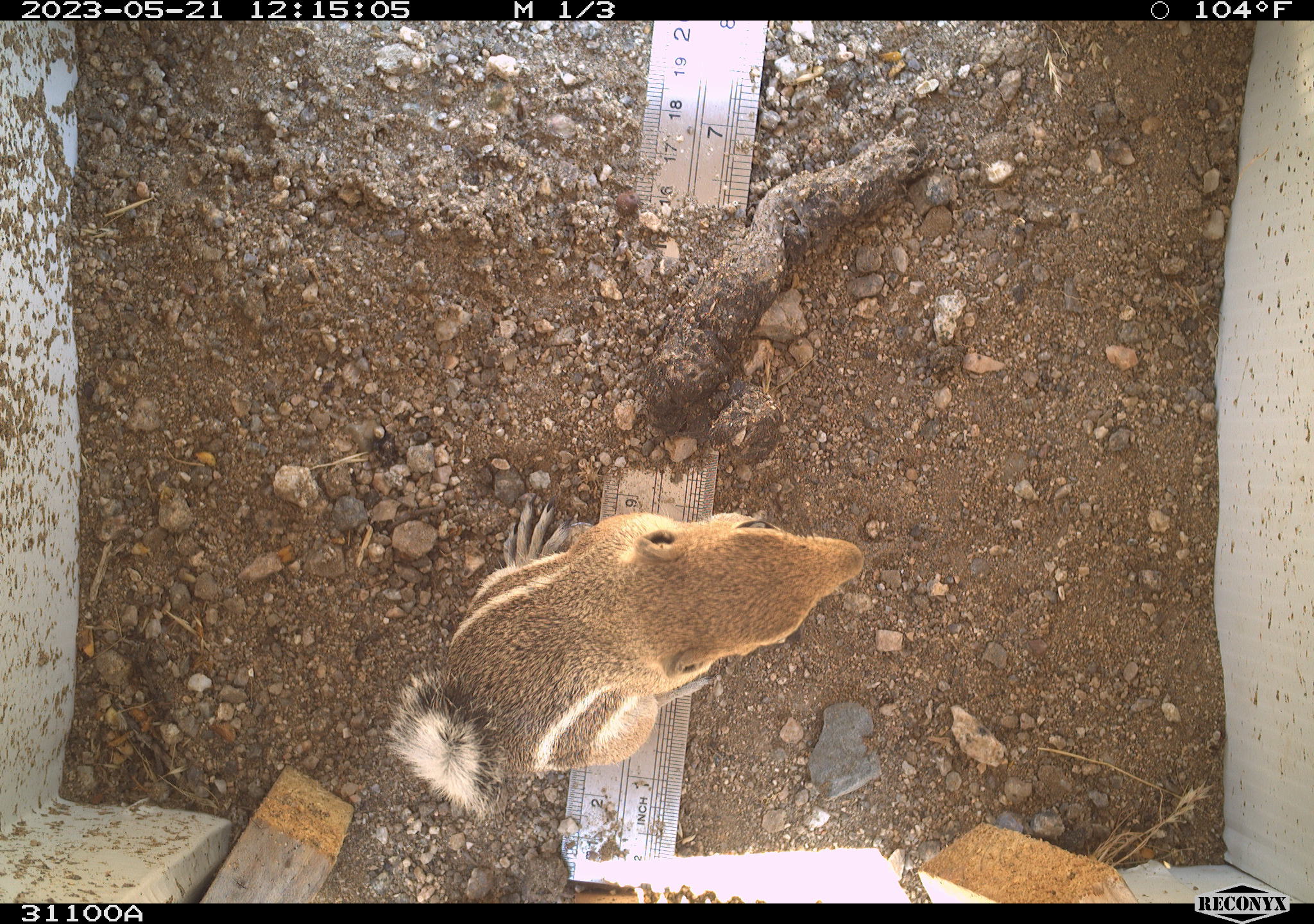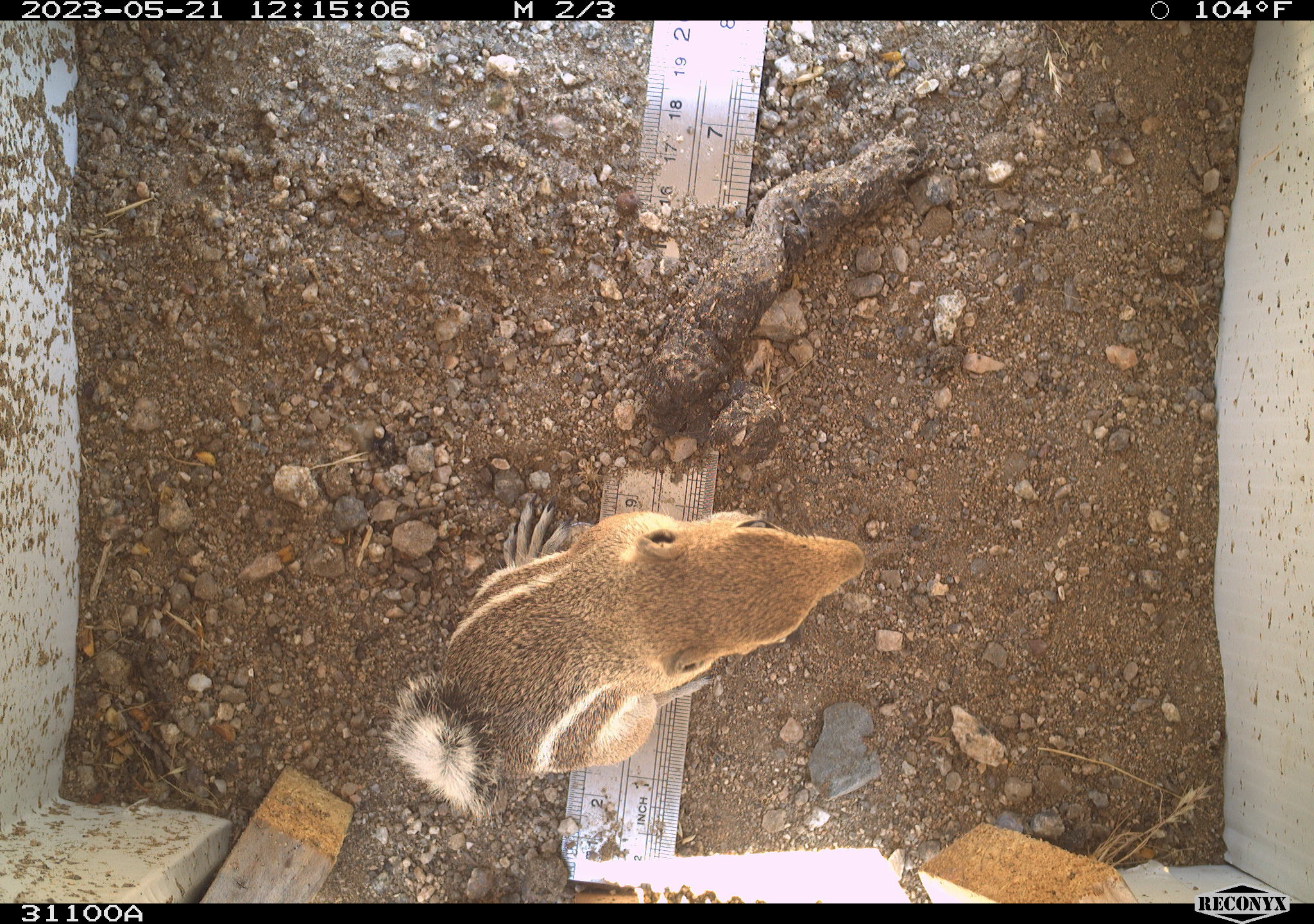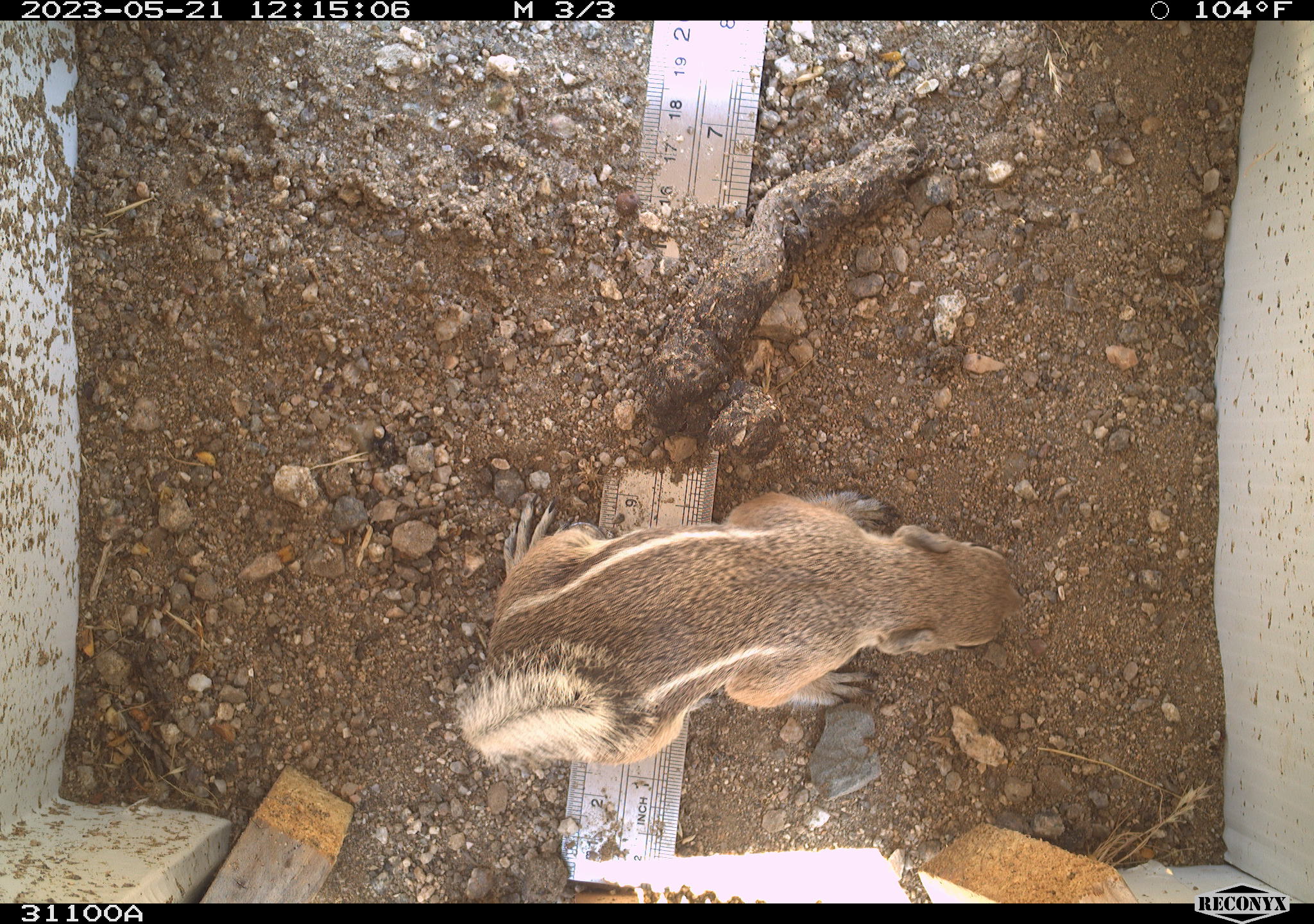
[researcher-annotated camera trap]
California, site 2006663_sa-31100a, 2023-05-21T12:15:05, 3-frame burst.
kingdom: Animalia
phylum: Chordata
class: Mammalia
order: Rodentia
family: Sciuridae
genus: Ammospermophilus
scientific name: Ammospermophilus leucurus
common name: white-tailed antelope squirrel